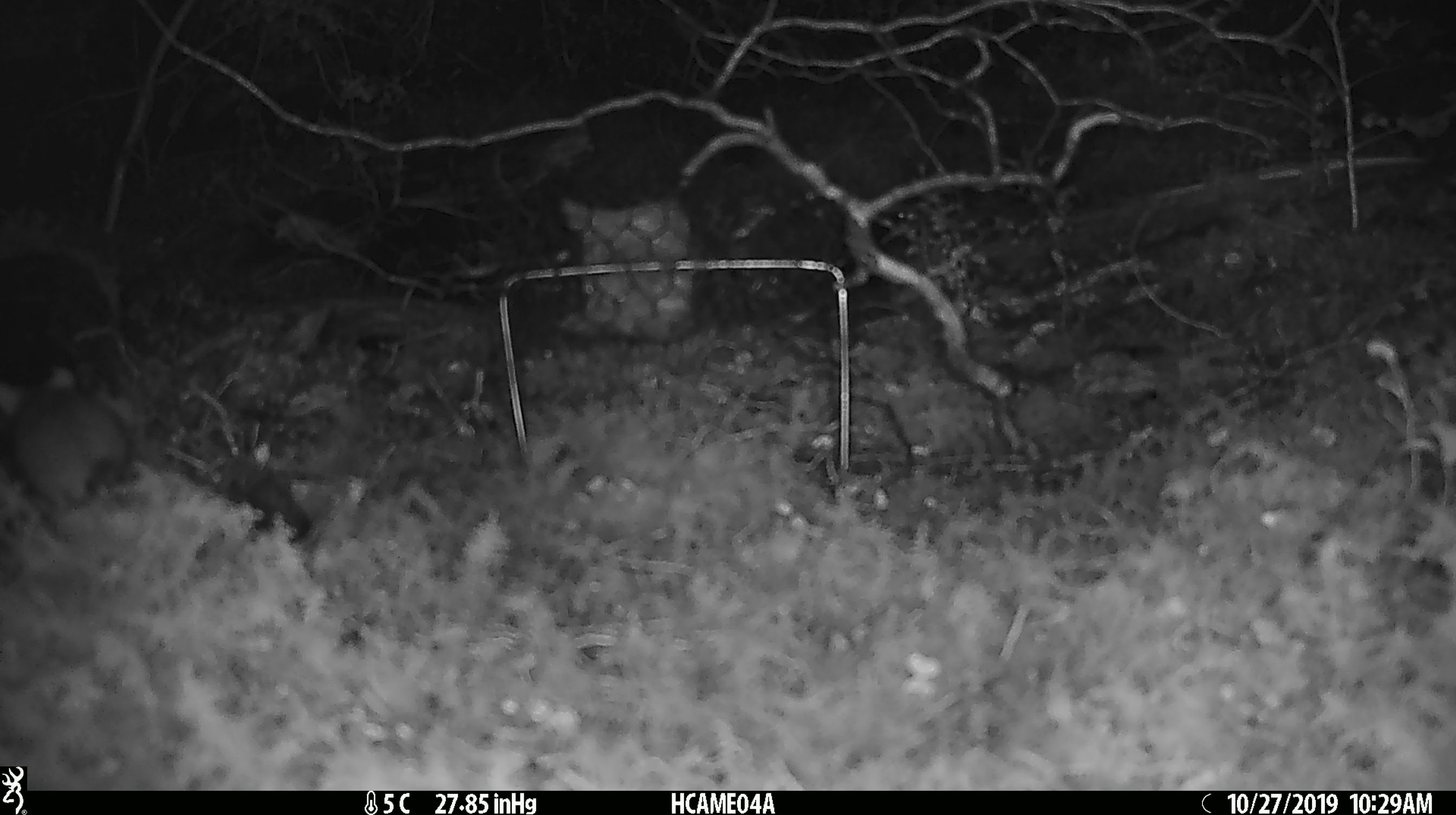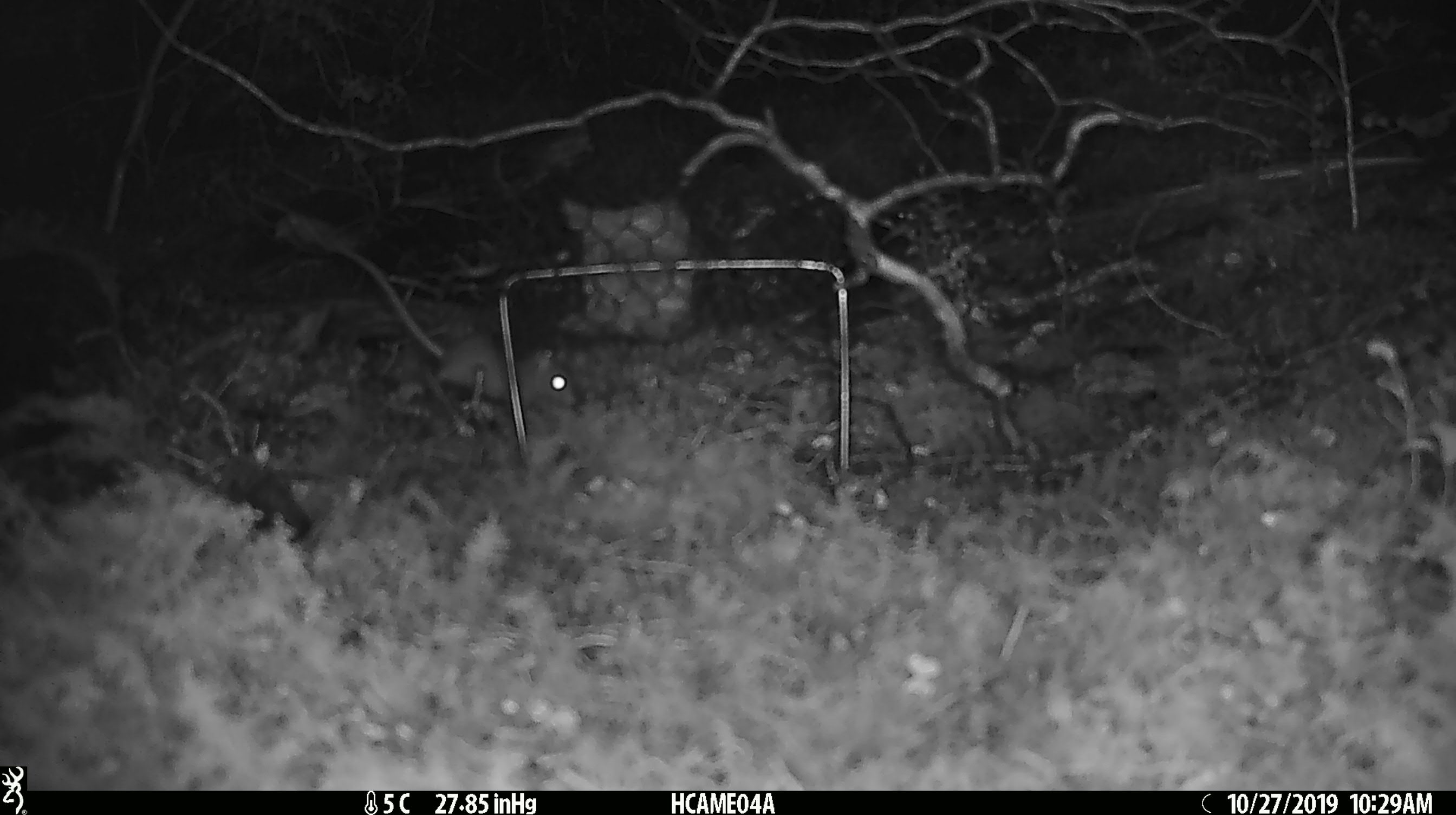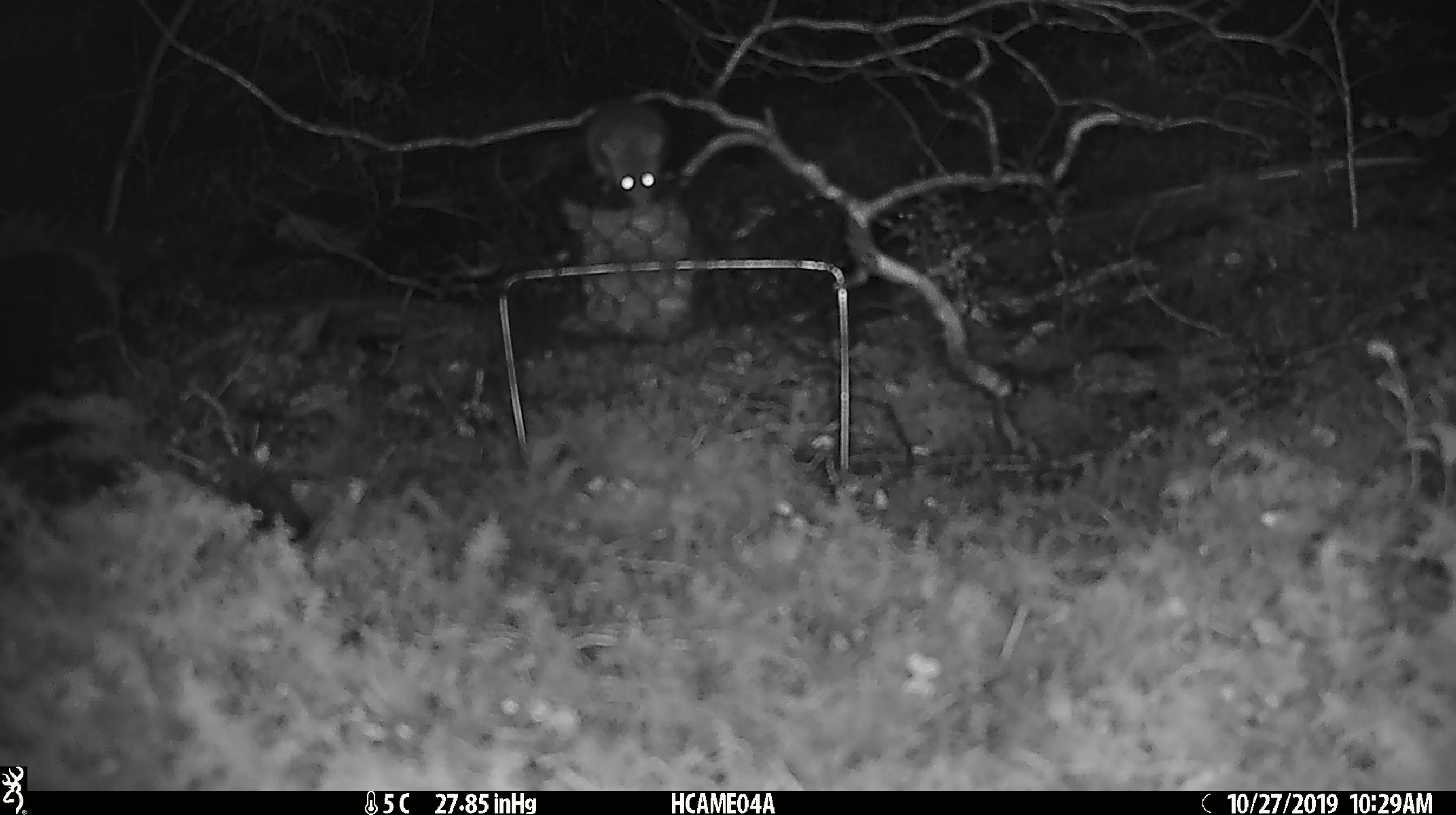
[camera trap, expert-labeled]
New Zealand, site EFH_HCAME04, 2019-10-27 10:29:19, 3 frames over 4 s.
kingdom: Animalia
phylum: Chordata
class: Mammalia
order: Rodentia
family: Muridae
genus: Mus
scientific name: Mus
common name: mouse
Mouse (Mus).